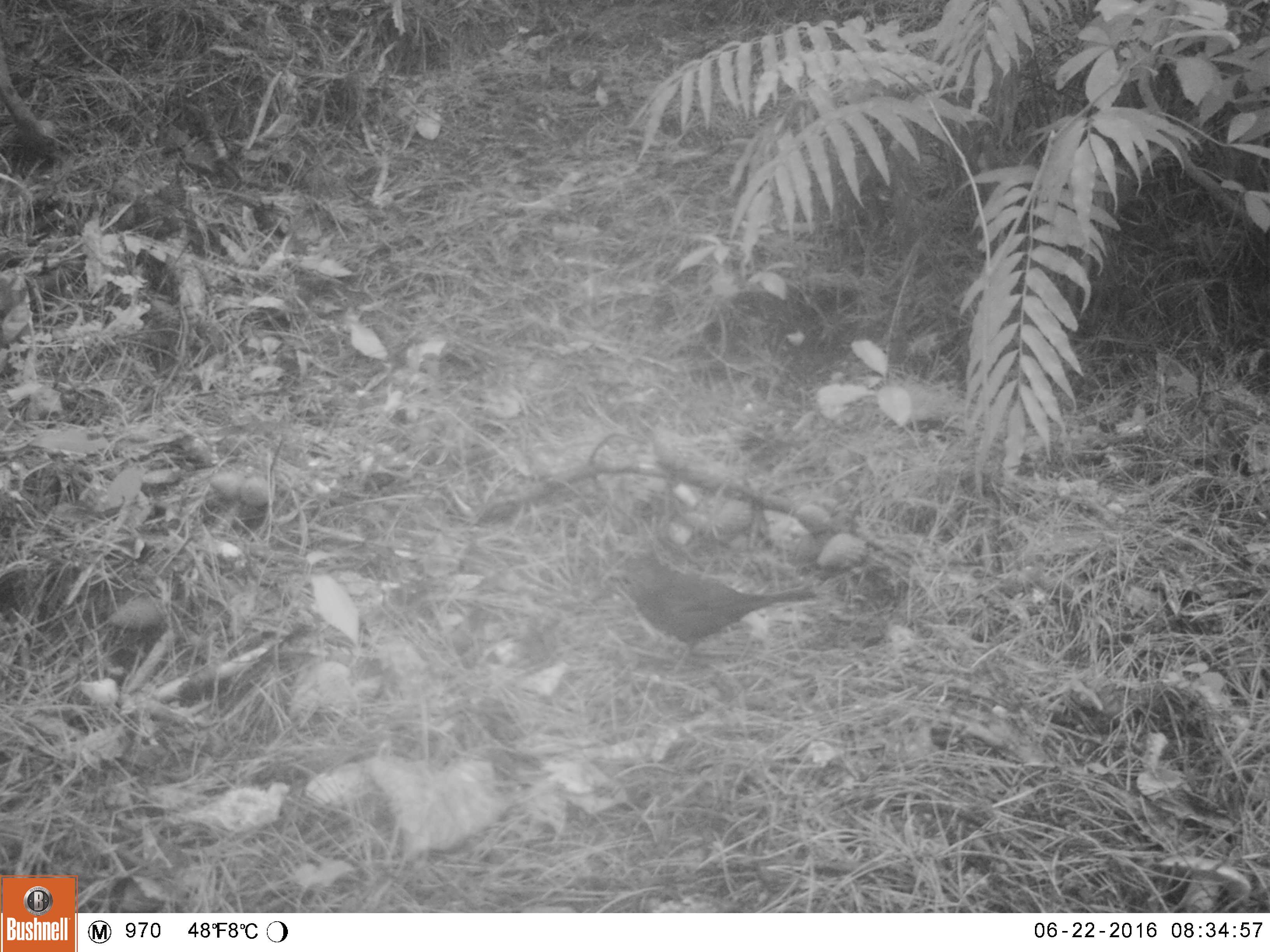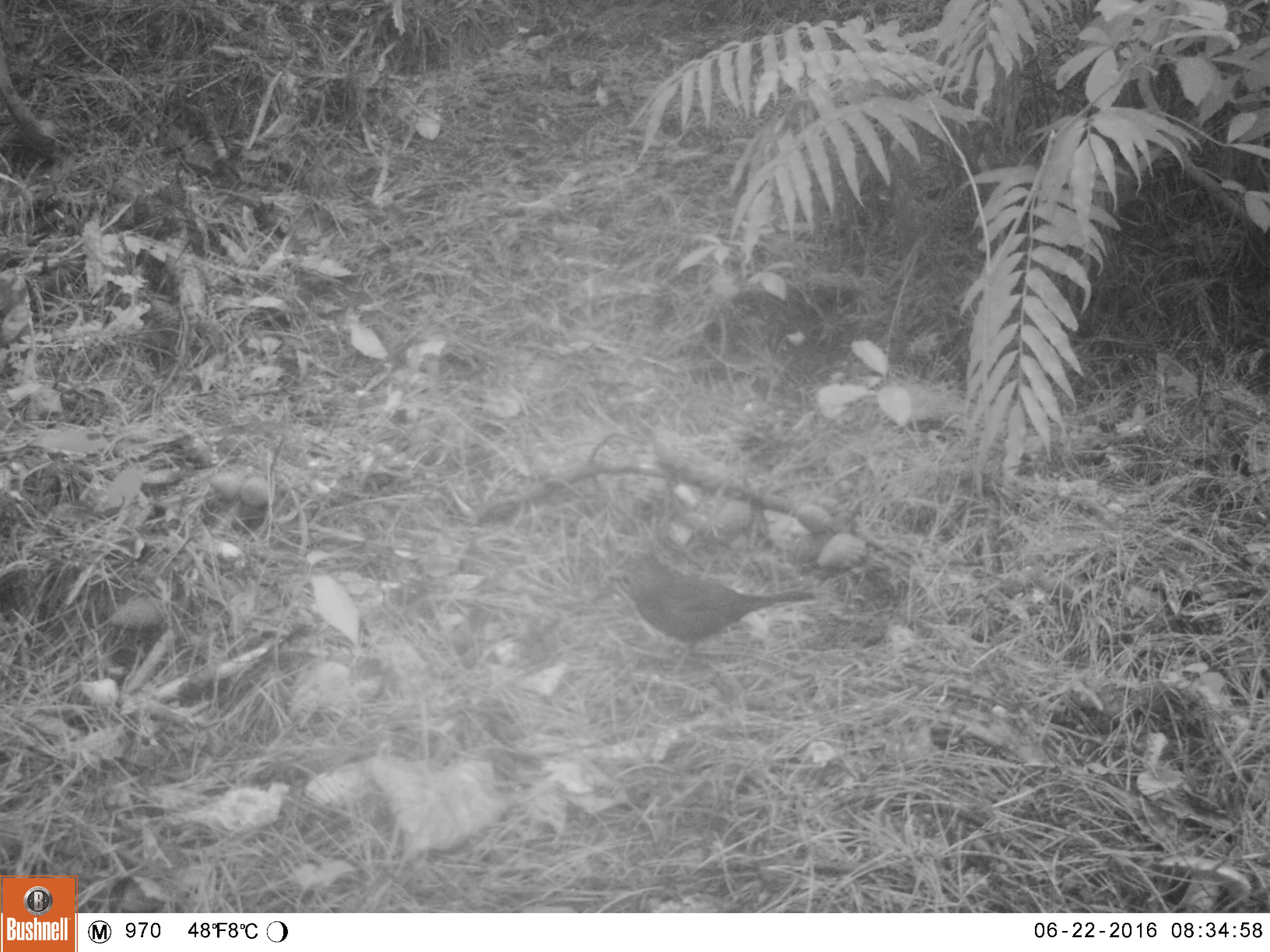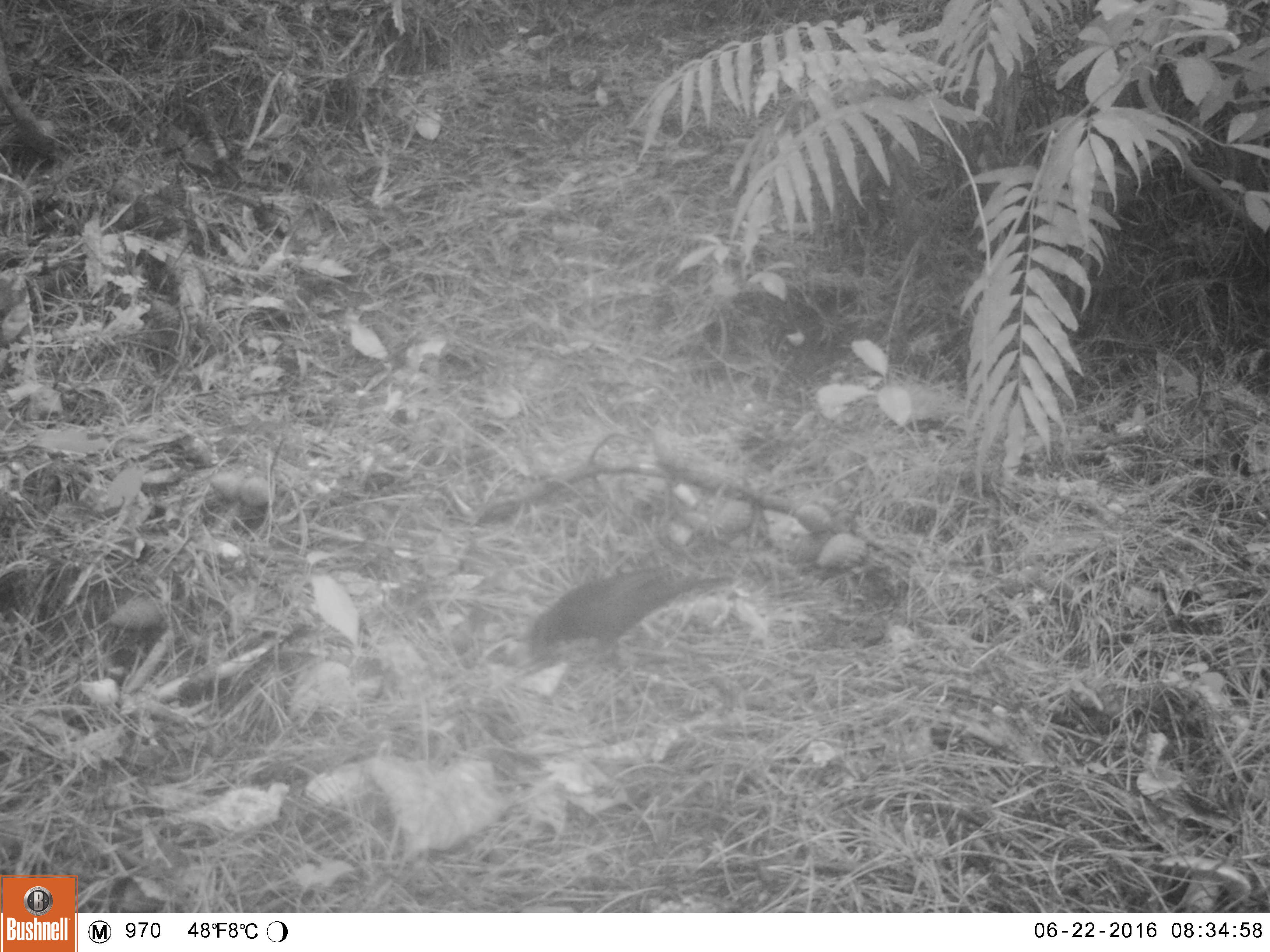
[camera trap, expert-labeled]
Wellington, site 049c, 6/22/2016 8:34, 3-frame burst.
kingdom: Animalia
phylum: Chordata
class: Aves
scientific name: Aves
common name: bird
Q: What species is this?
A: Bird (Aves).